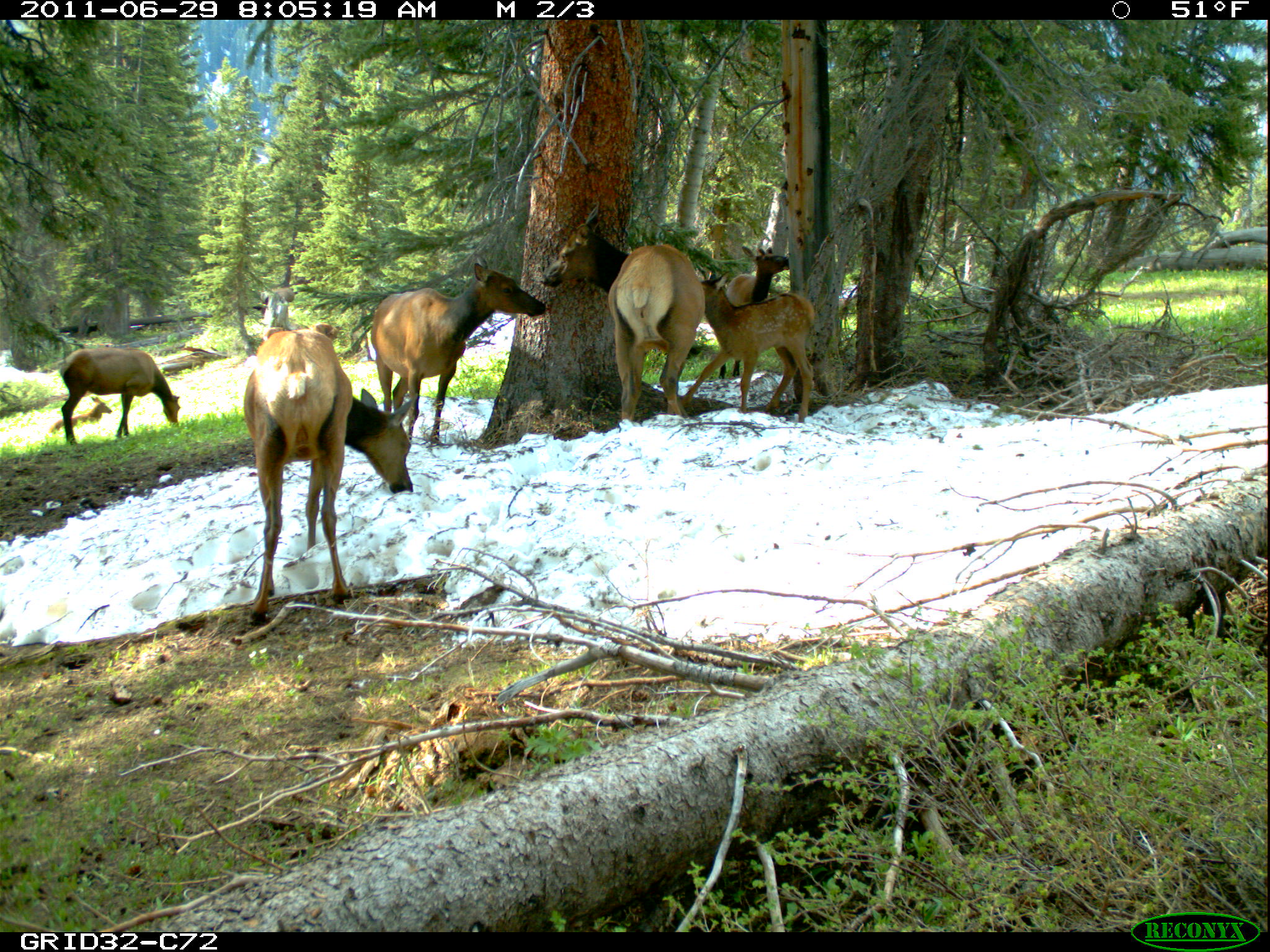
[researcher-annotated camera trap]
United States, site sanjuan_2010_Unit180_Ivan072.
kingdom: Animalia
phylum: Chordata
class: Mammalia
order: Artiodactyla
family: Cervidae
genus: Cervus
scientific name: Cervus elaphus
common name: red deer